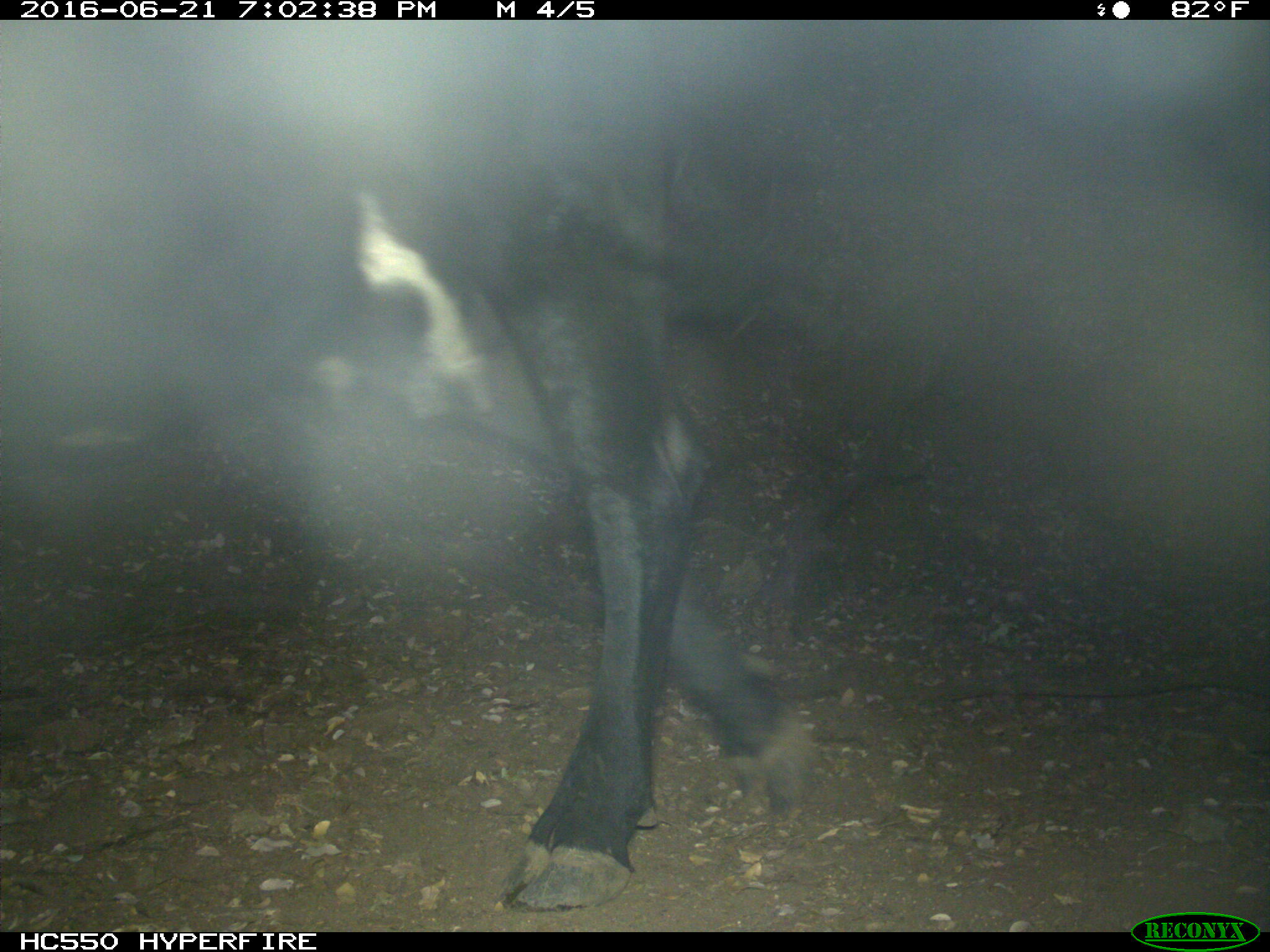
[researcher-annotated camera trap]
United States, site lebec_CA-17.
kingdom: Animalia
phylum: Chordata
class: Mammalia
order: Artiodactyla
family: Bovidae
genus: Bos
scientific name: Bos taurus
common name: domestic cow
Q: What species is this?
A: Bos taurus (domestic cow).